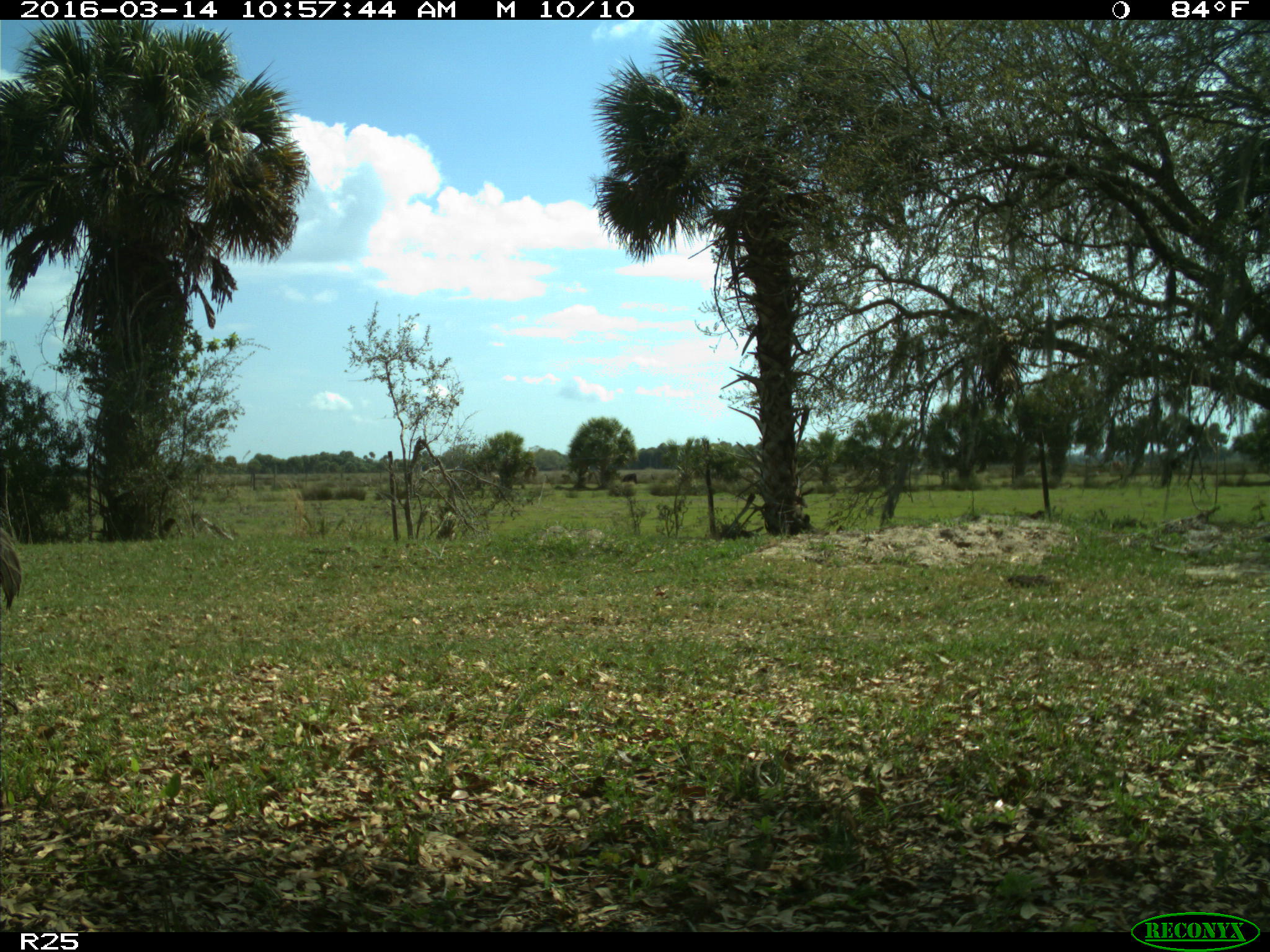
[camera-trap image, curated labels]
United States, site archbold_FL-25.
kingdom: Animalia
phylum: Chordata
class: Aves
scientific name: Aves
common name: birds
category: unidentified bird